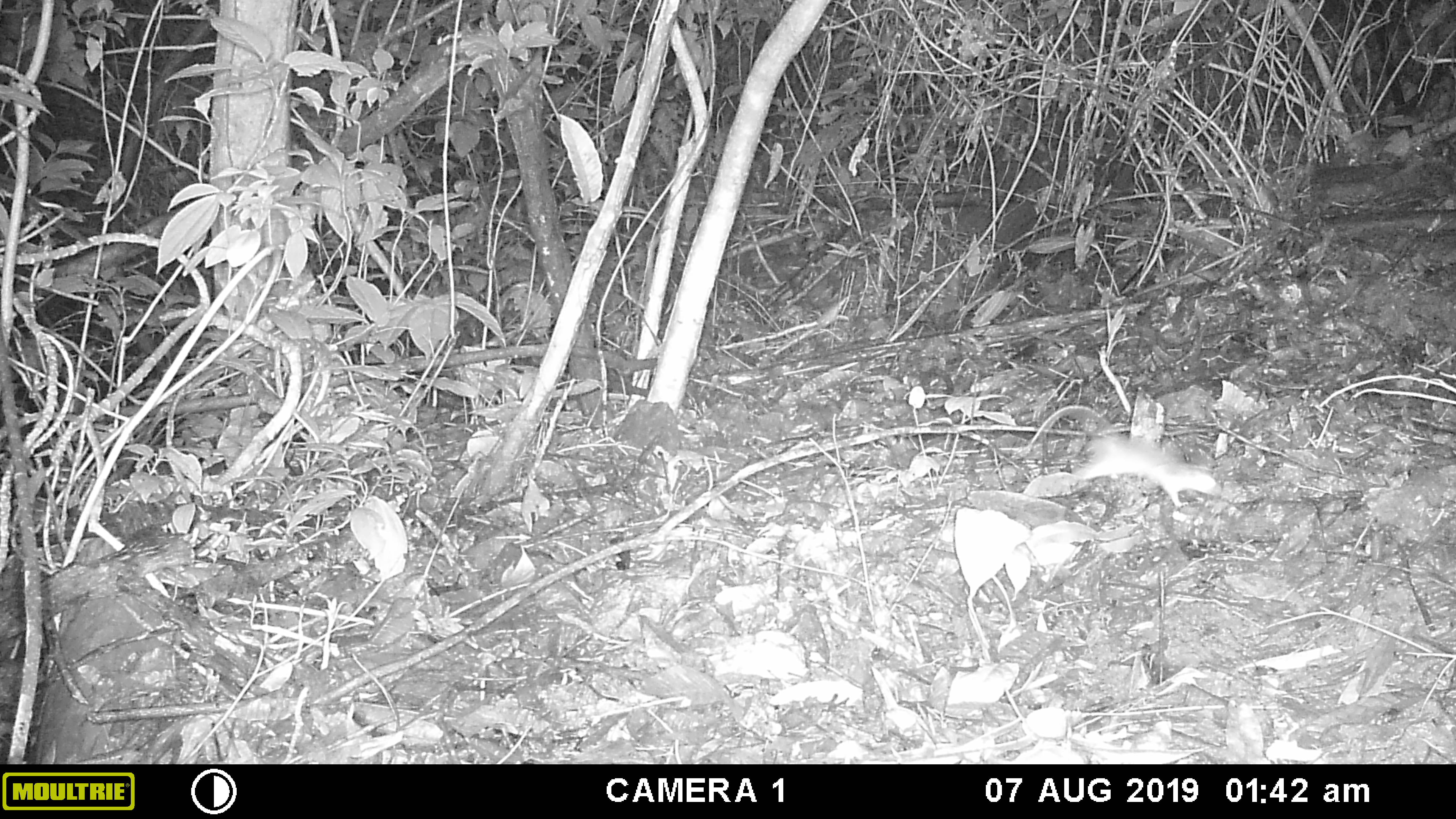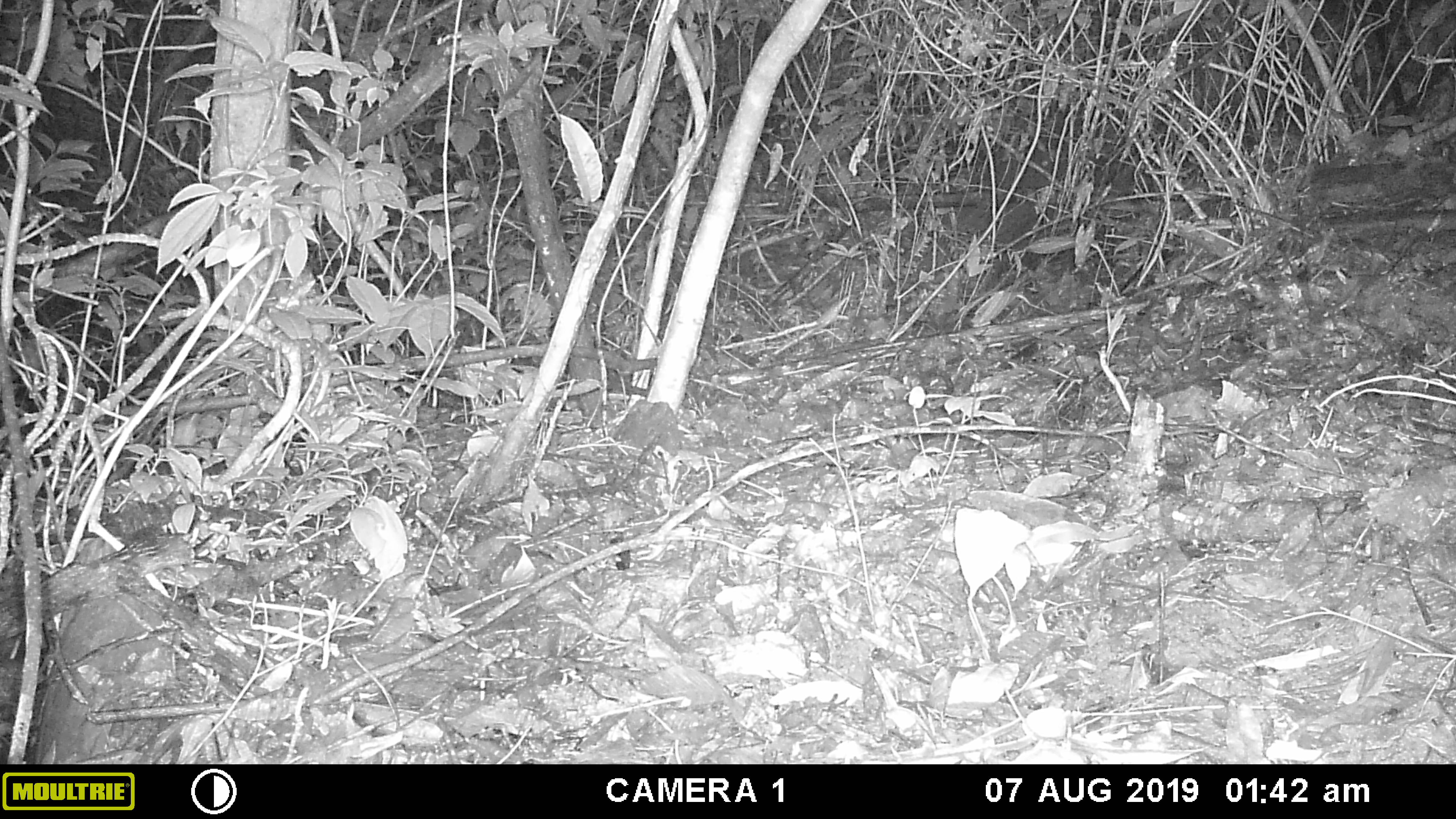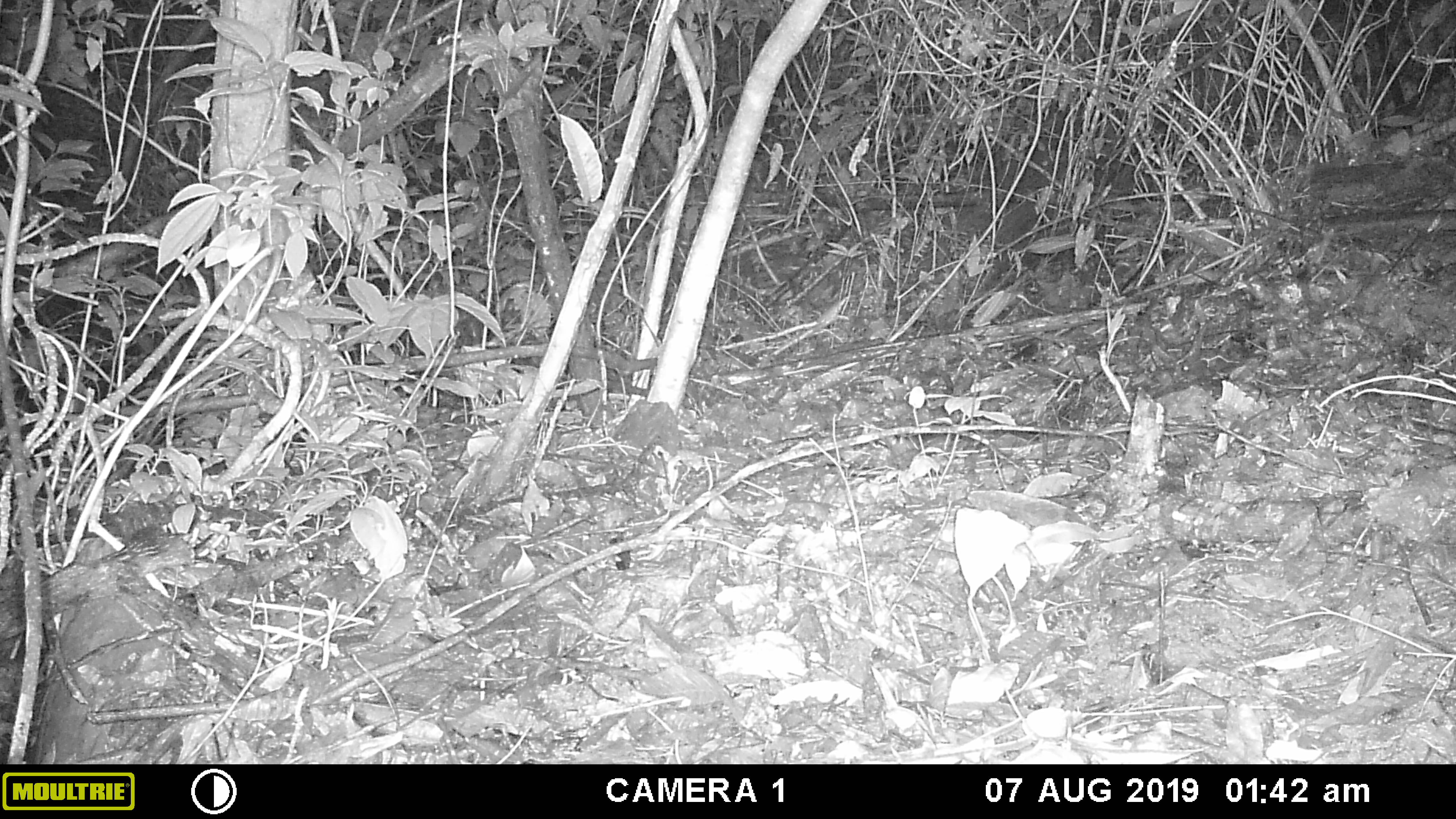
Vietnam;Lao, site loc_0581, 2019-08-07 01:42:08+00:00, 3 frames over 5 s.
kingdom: Animalia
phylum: Chordata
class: Mammalia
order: Rodentia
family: Muridae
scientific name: Muridae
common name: old-world mice and rats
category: unidentified murid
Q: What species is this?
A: Unidentified murid (old-world mice and rats) (Muridae).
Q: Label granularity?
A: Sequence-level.